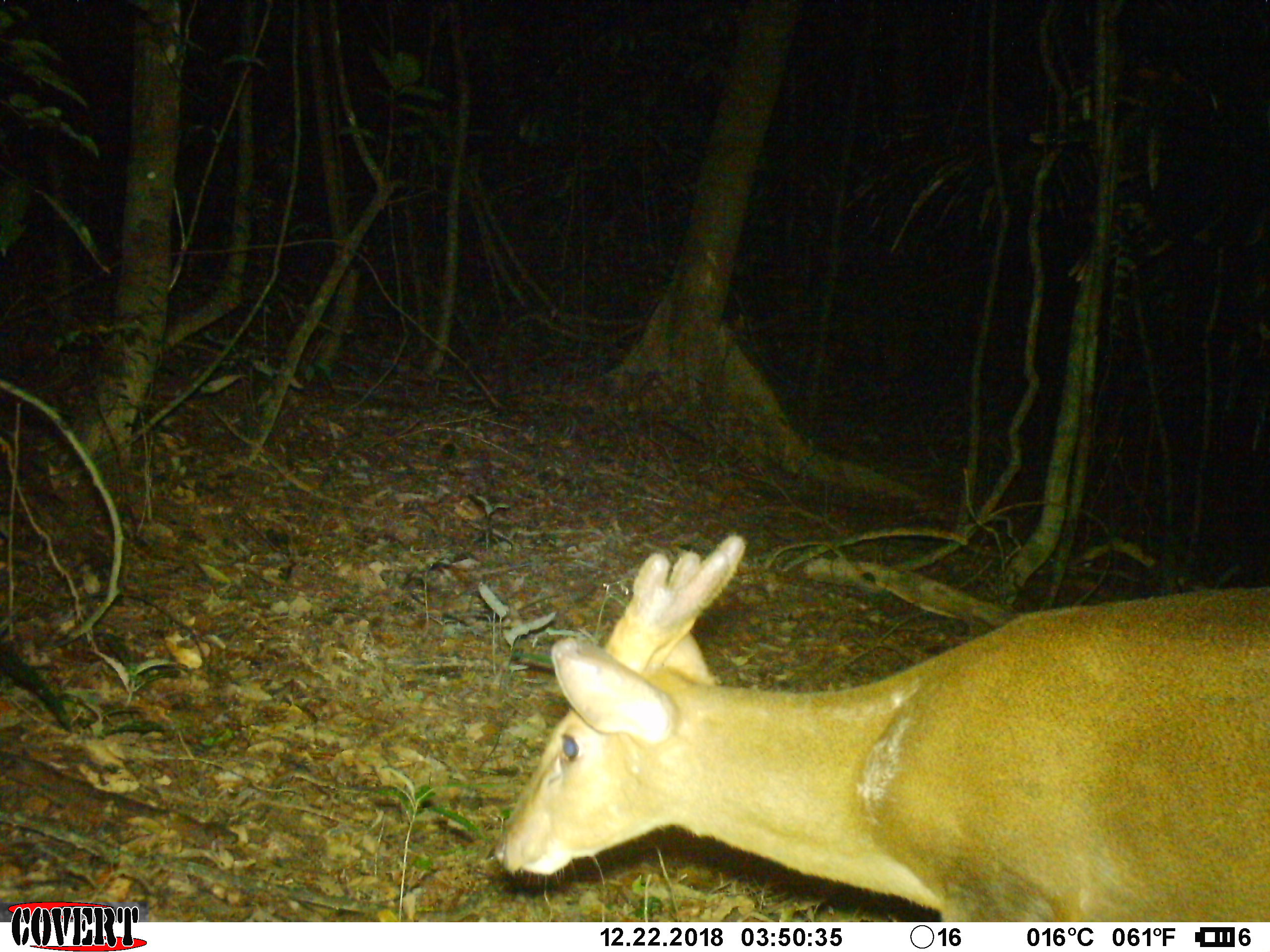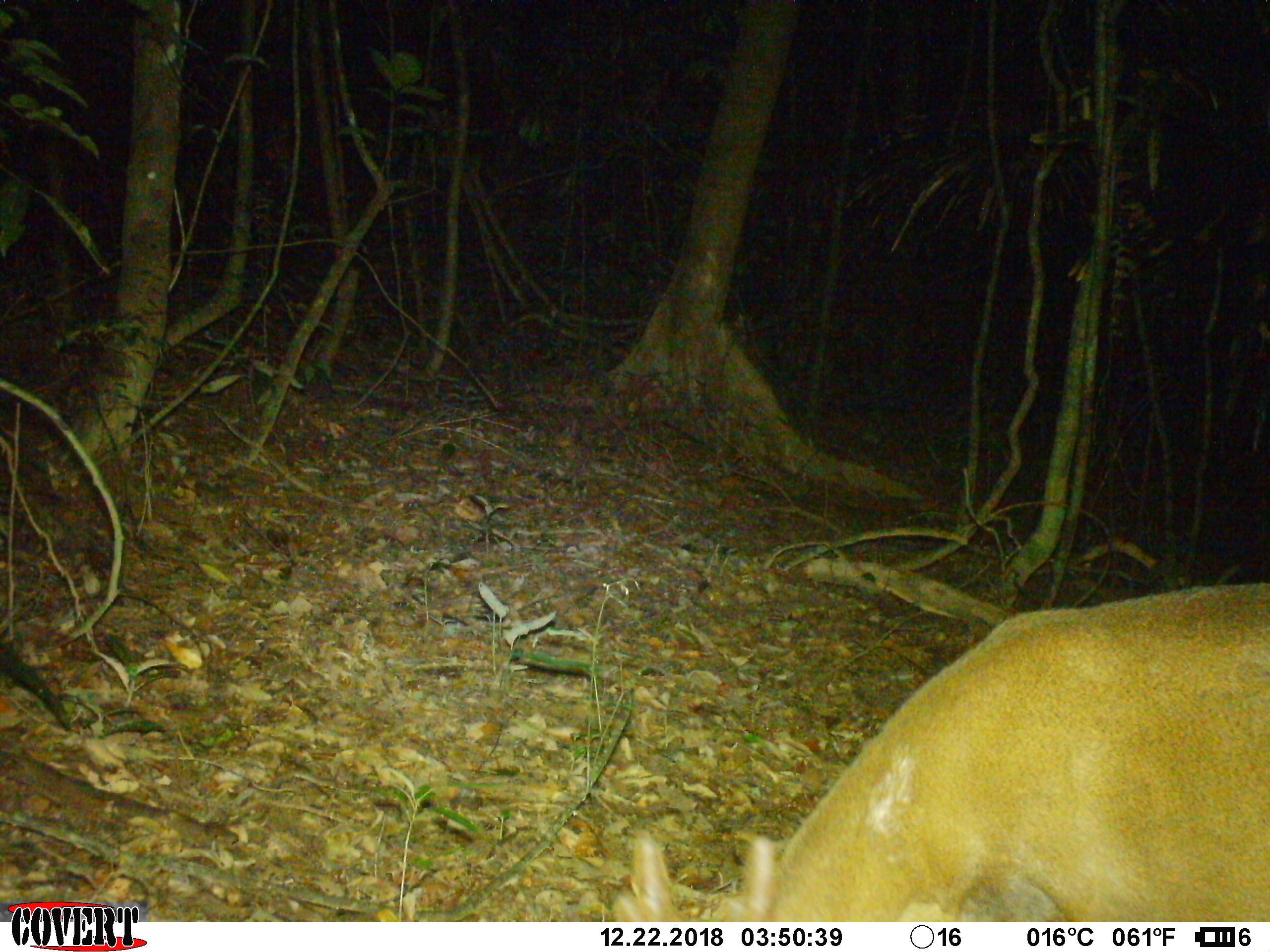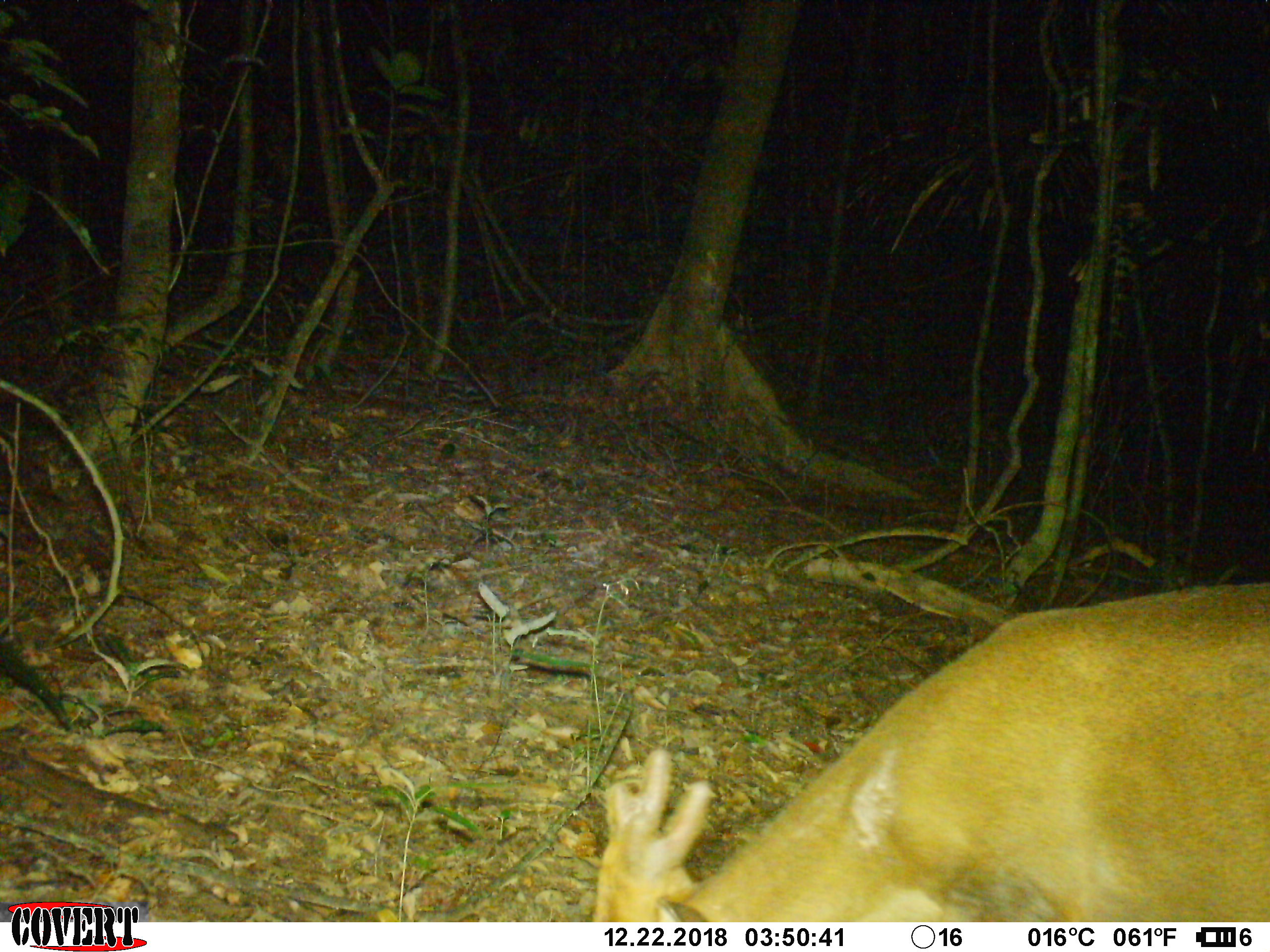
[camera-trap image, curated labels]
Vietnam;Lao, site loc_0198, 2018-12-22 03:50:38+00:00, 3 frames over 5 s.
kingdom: Animalia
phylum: Chordata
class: Mammalia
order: Artiodactyla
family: Cervidae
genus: Muntiacus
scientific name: Muntiacus vuquangensis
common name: large-antlered muntjac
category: large antlered muntjac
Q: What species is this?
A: Large antlered muntjac (large-antlered muntjac) (Muntiacus vuquangensis).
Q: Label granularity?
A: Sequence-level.